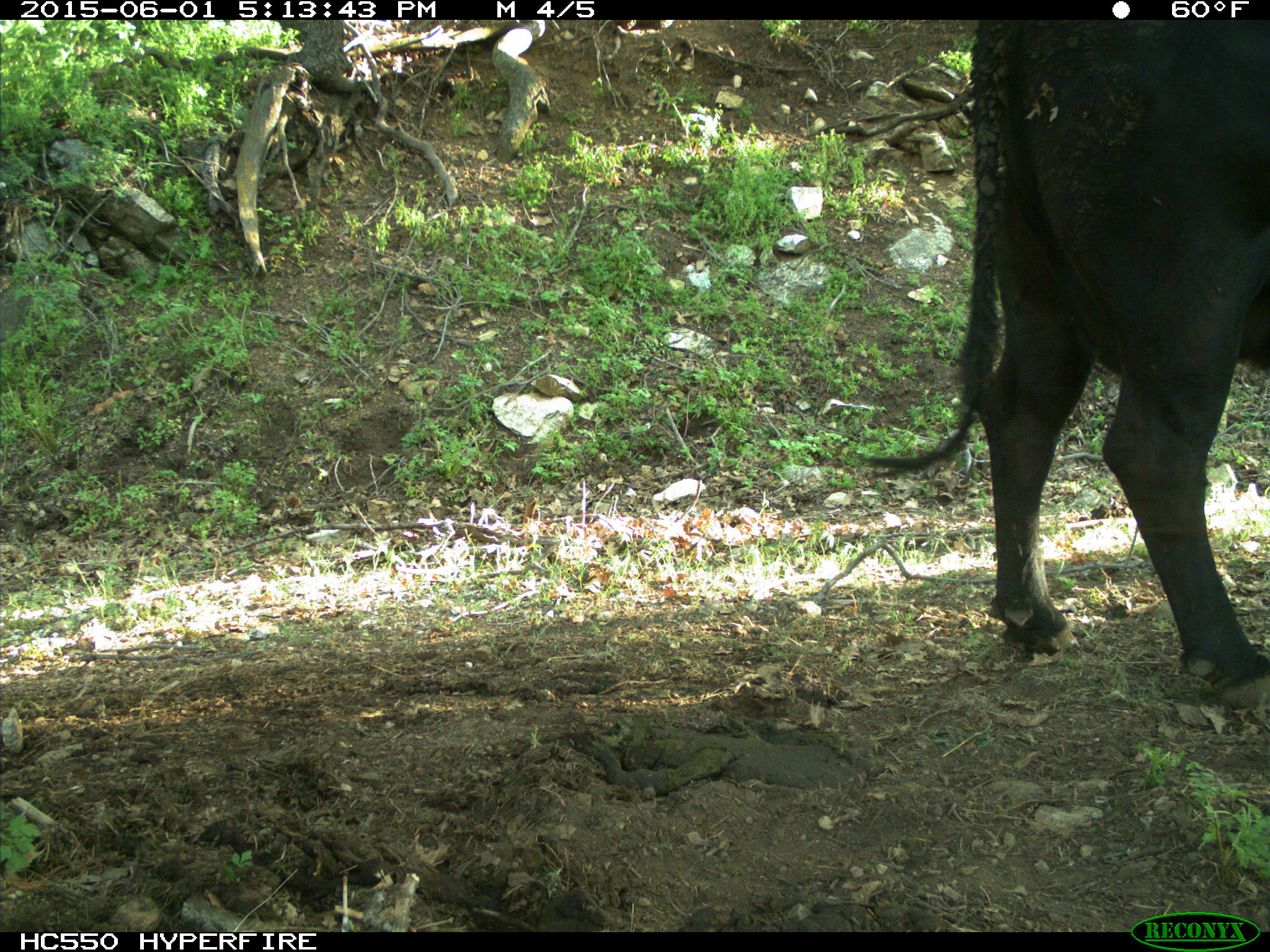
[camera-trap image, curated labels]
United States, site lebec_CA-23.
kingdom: Animalia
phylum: Chordata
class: Mammalia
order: Artiodactyla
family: Bovidae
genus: Bos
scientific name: Bos taurus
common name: domestic cow